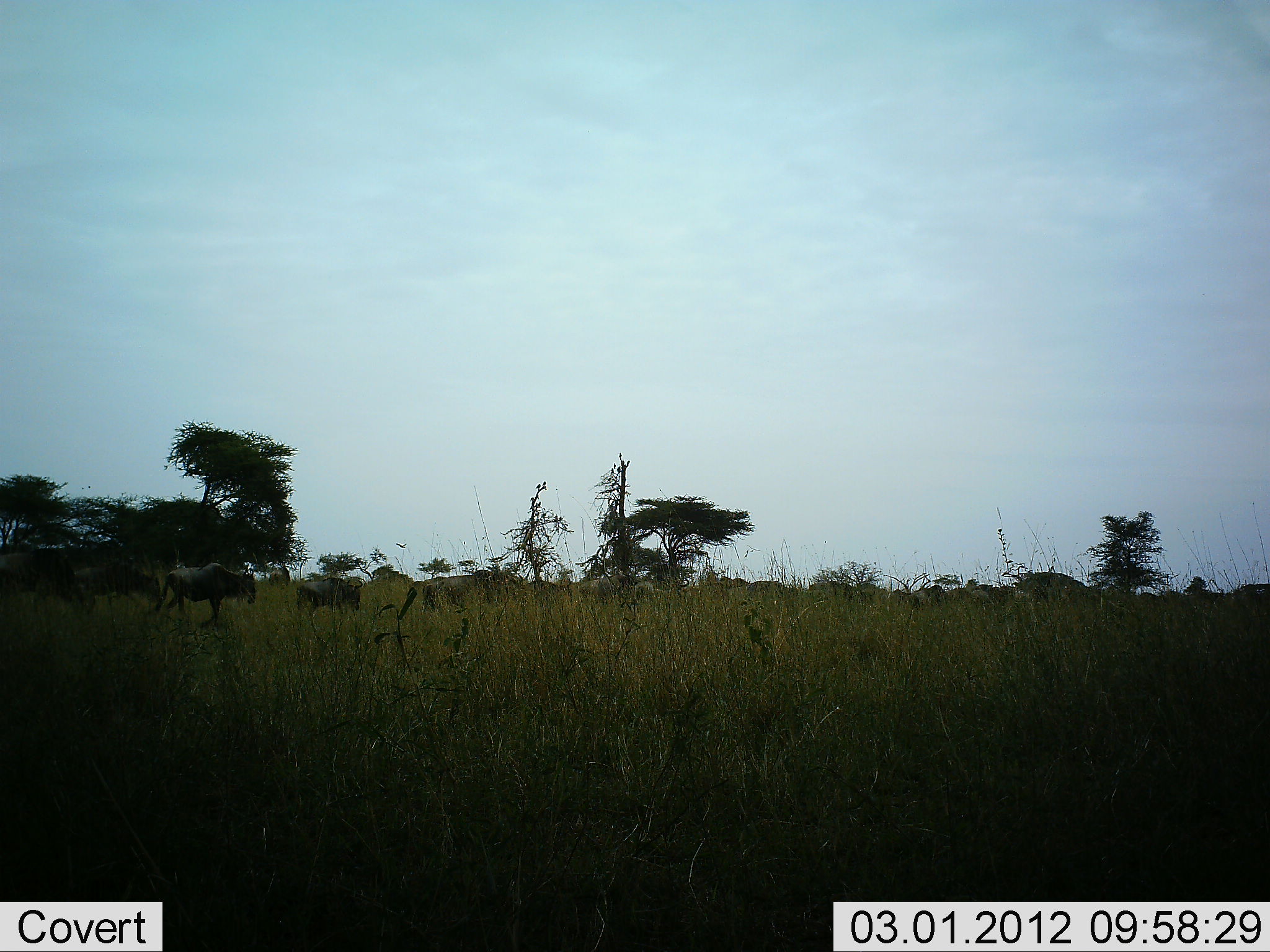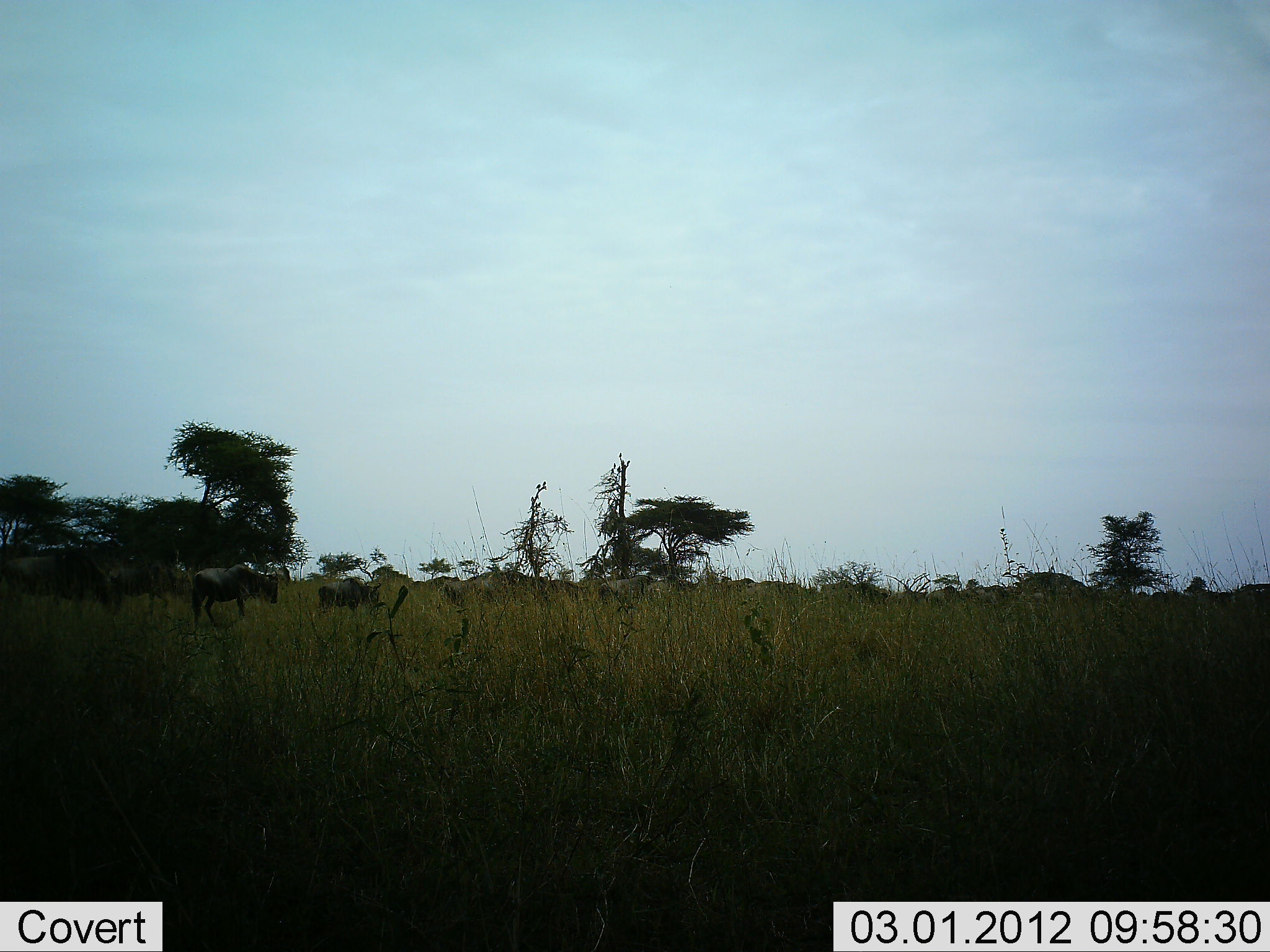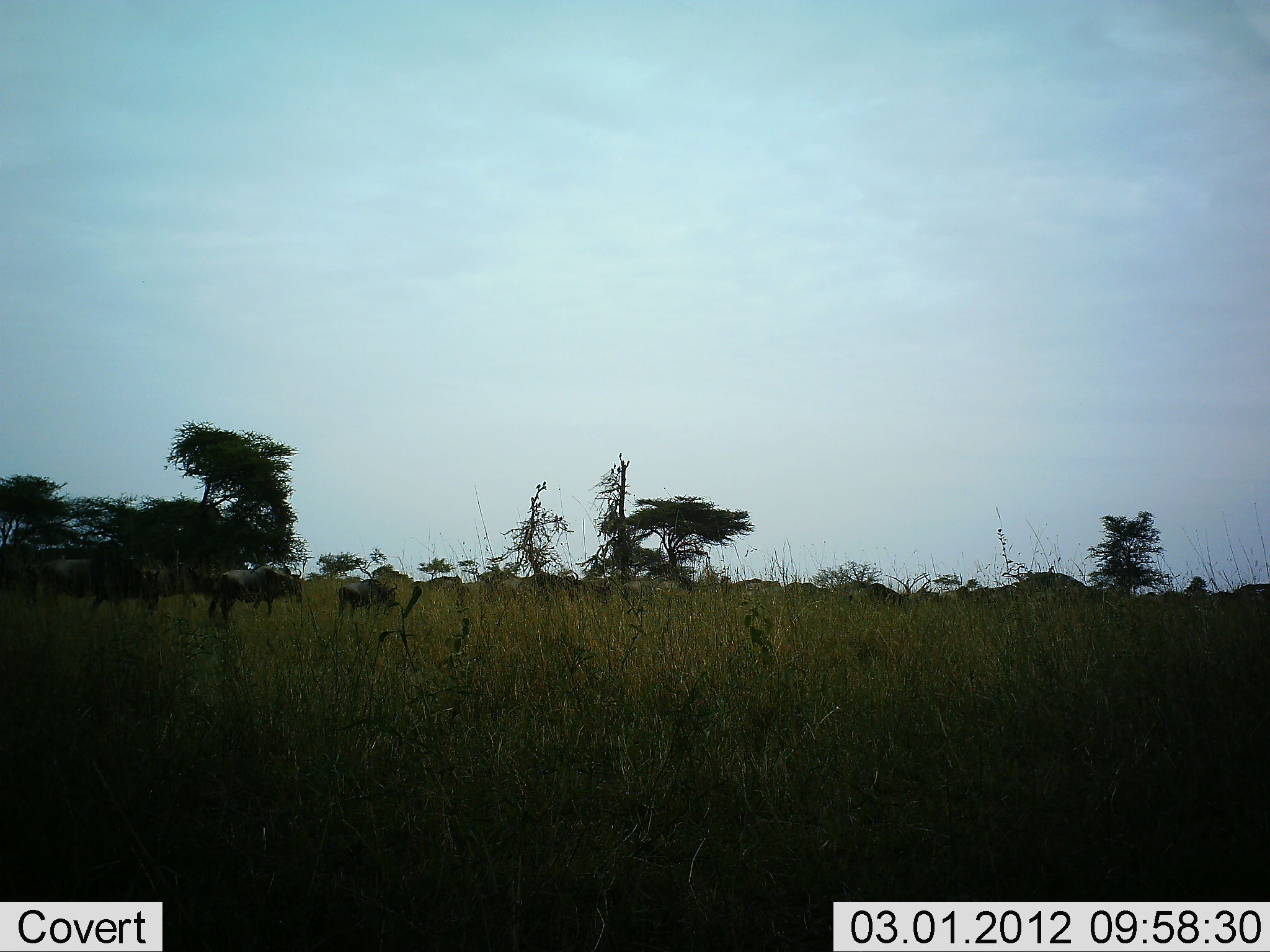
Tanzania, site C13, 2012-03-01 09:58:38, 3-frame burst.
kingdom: Animalia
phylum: Chordata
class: Mammalia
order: Artiodactyla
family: Bovidae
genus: Connochaetes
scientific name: Connochaetes taurinus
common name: blue wildebeest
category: wildebeest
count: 11-50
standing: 15%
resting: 0%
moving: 93%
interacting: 0%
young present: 15%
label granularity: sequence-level